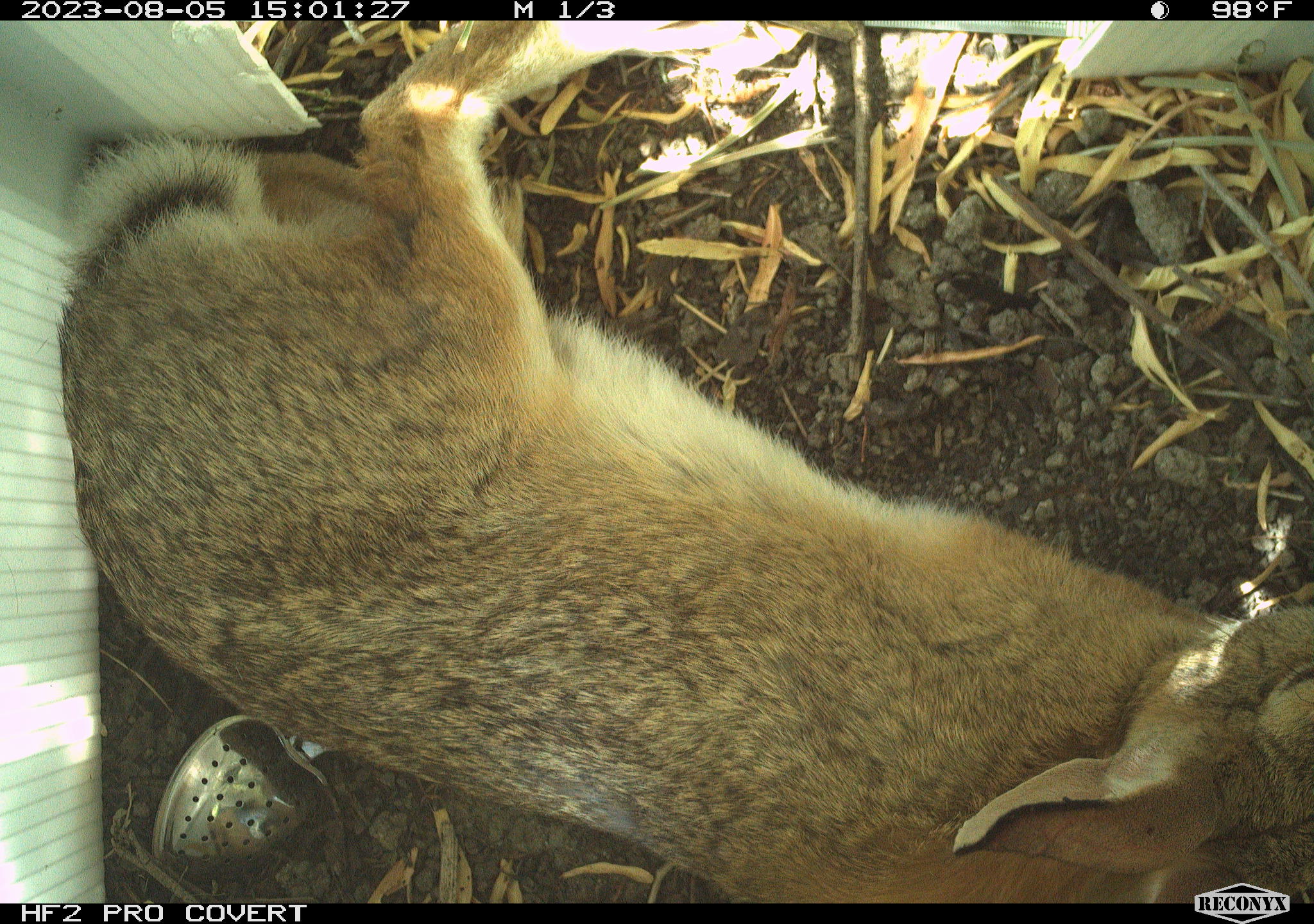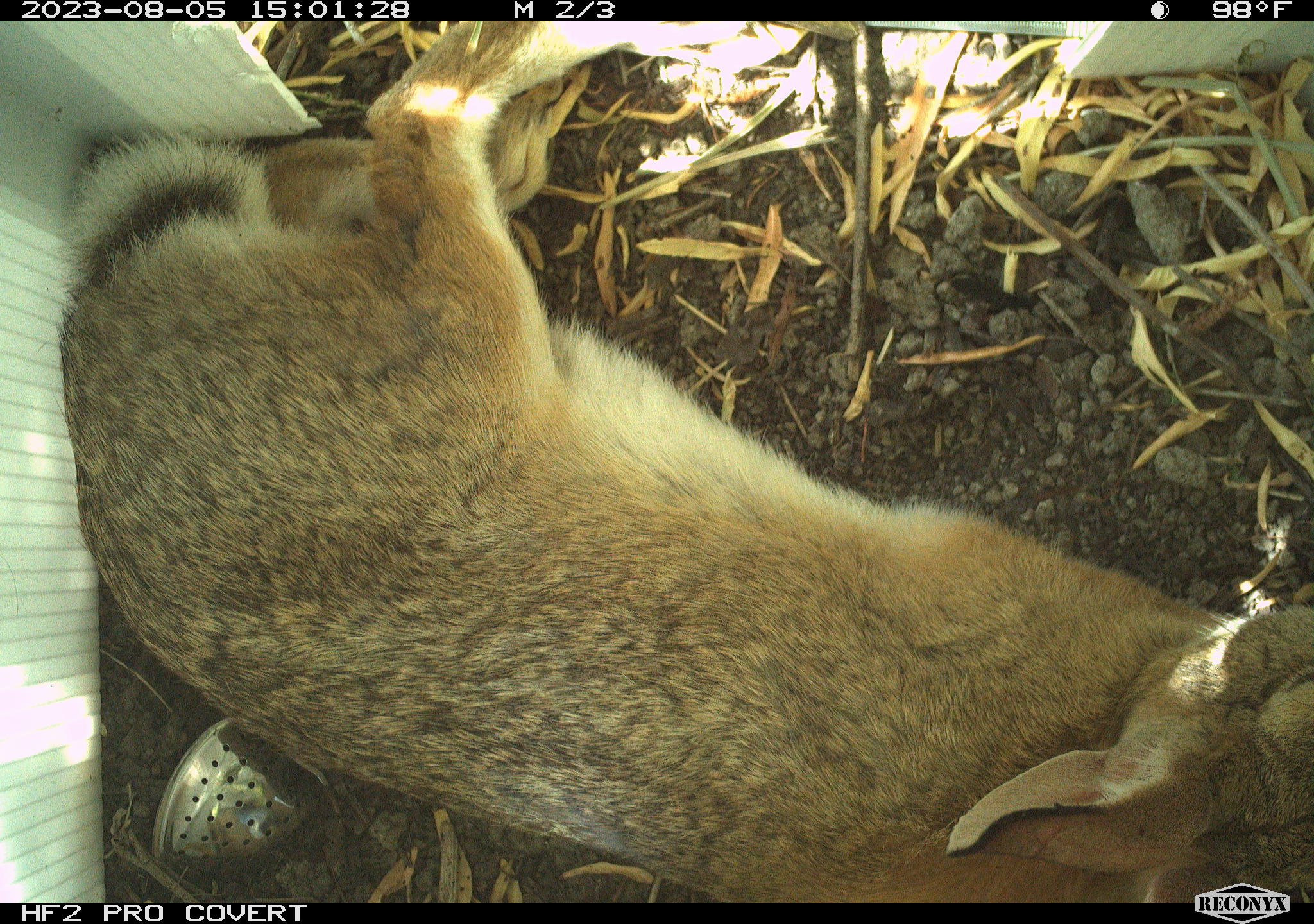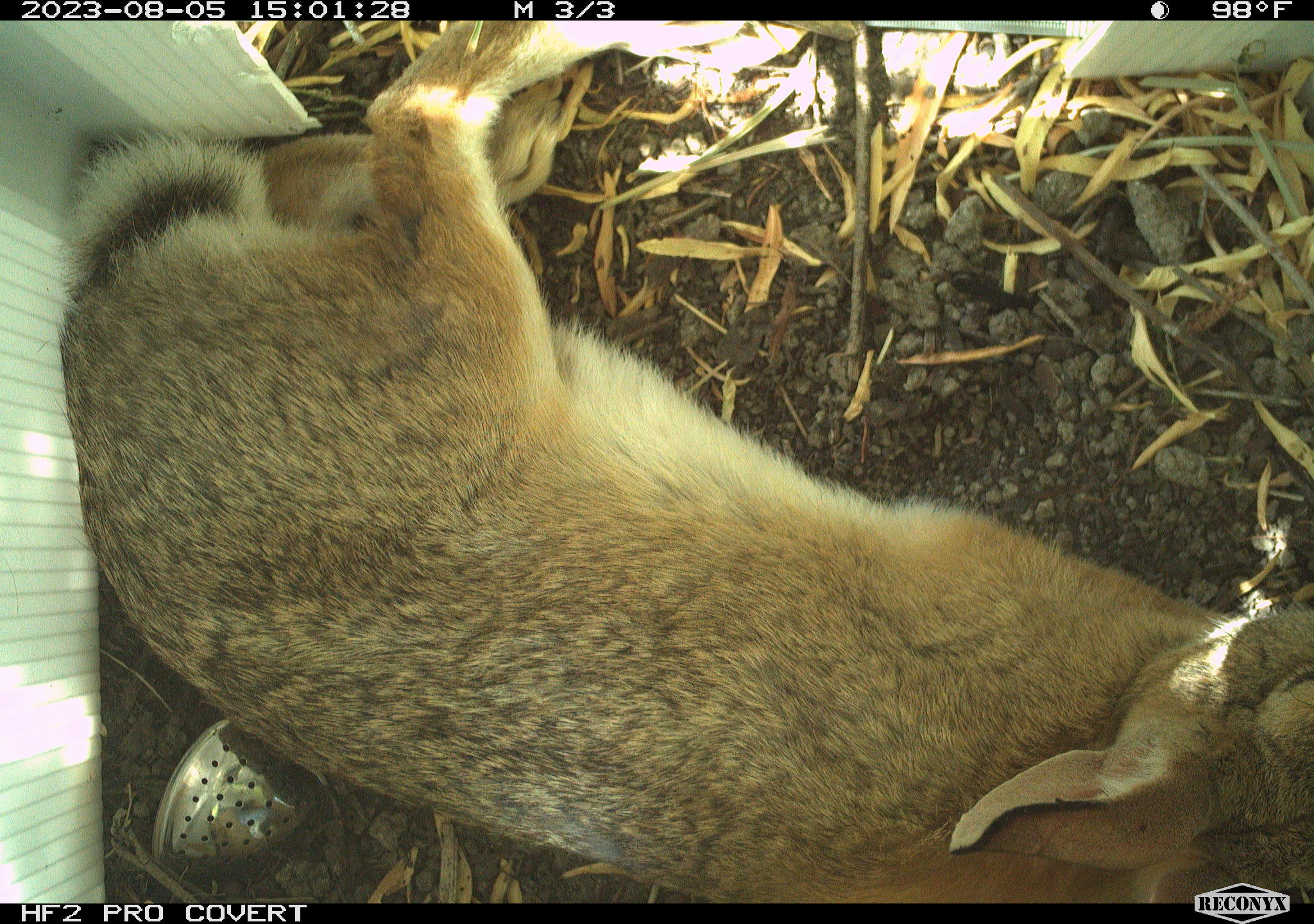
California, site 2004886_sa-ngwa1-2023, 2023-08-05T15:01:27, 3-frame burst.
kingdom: Animalia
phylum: Chordata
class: Mammalia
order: Lagomorpha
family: Leporidae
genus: Sylvilagus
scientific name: Sylvilagus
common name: cottontail rabbits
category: sylvilagus species